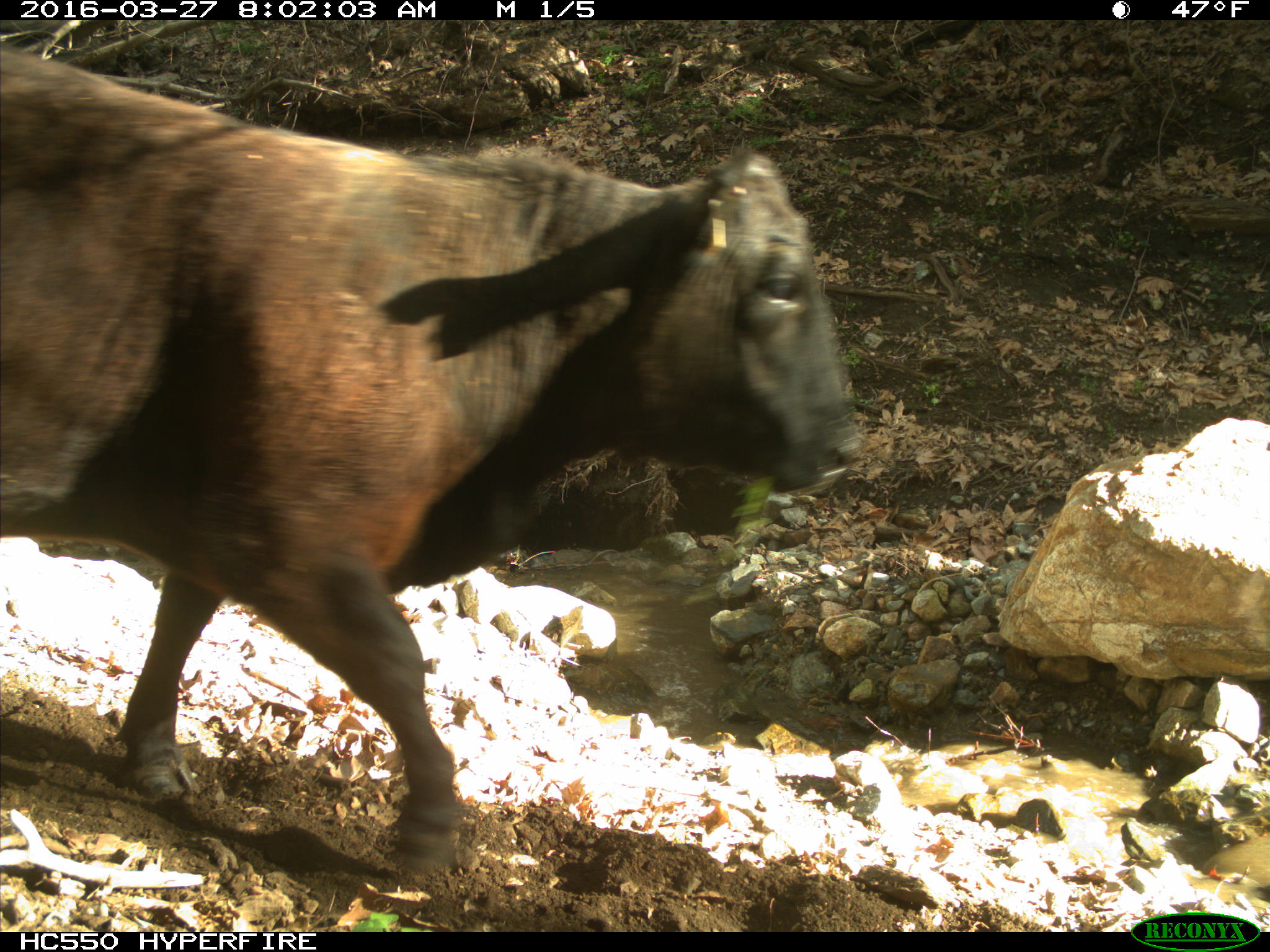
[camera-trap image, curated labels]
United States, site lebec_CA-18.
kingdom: Animalia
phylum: Chordata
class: Mammalia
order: Artiodactyla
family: Bovidae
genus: Bos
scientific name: Bos taurus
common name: domestic cow